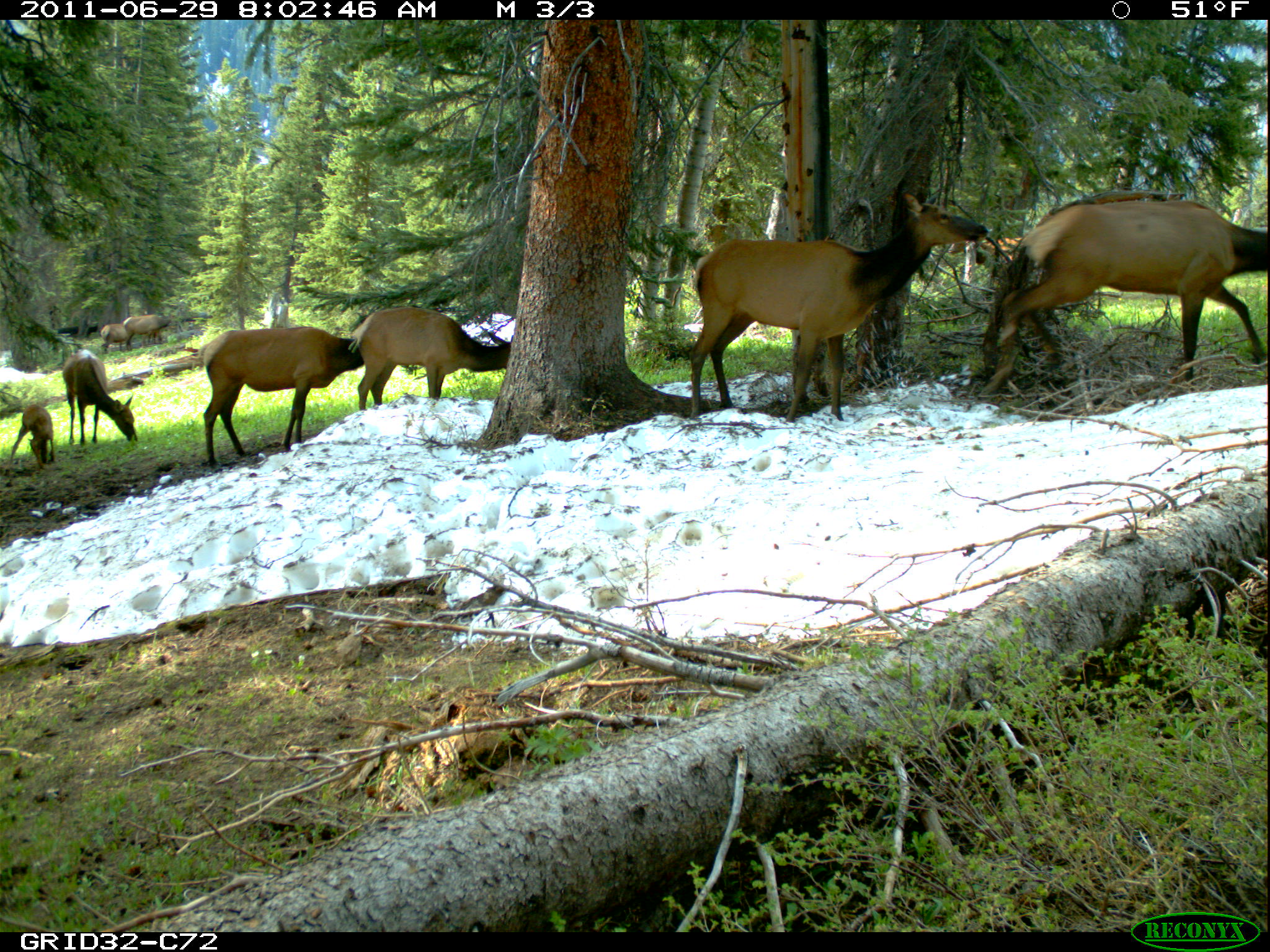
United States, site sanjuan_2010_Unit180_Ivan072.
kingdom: Animalia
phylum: Chordata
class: Mammalia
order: Artiodactyla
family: Cervidae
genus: Cervus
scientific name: Cervus elaphus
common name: red deer